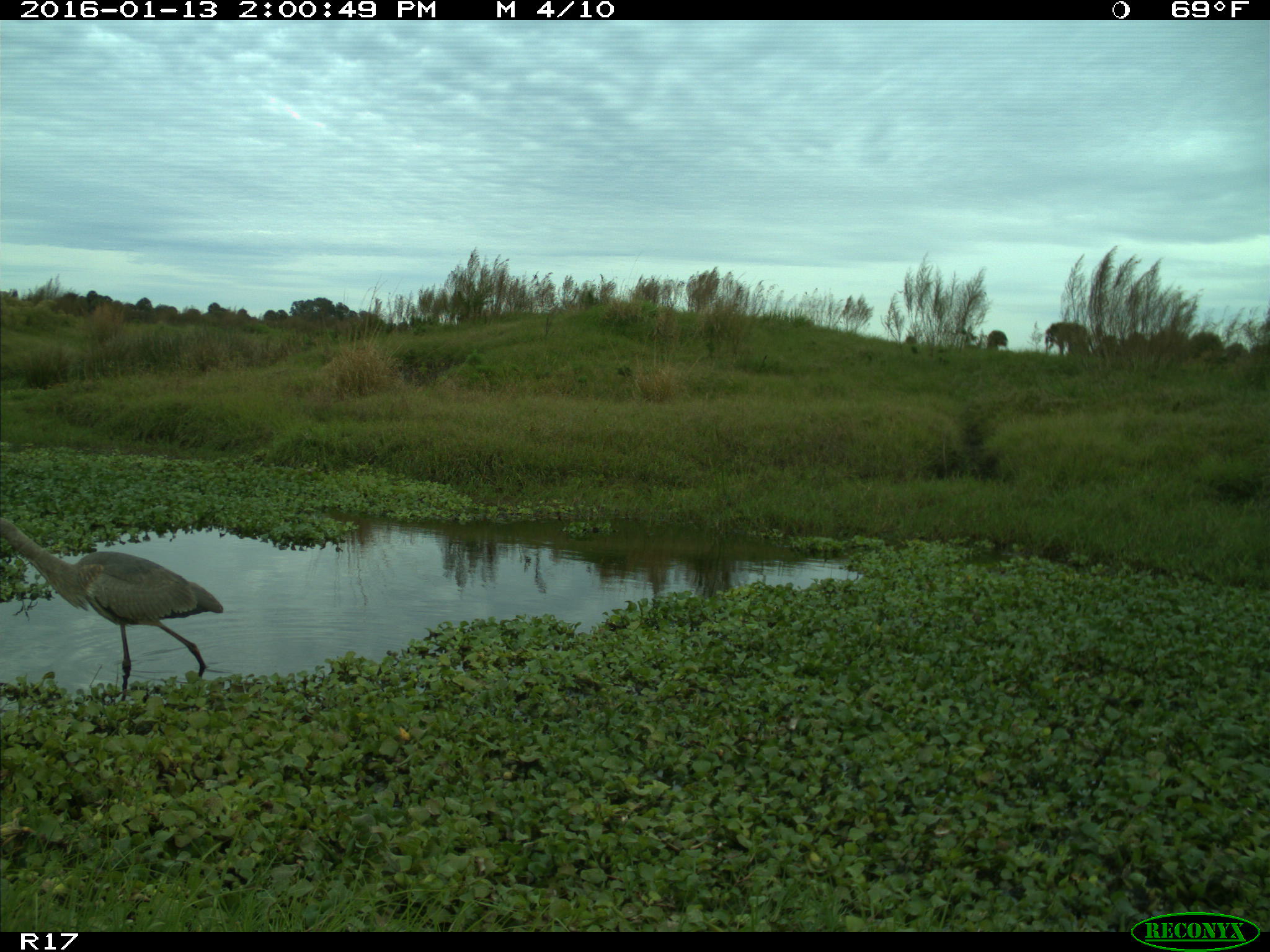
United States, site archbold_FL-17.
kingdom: Animalia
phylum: Chordata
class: Aves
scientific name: Aves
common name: birds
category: unidentified bird